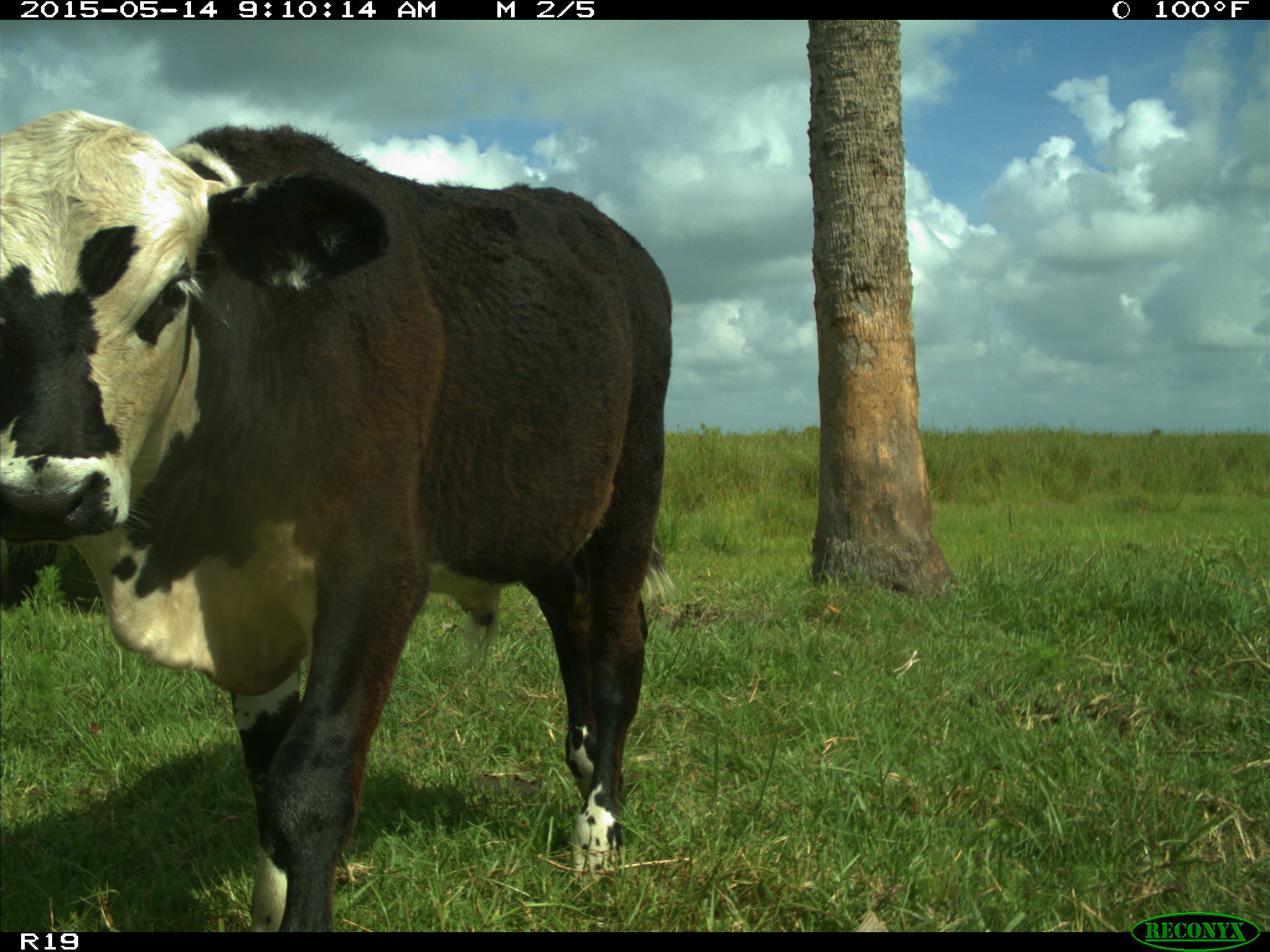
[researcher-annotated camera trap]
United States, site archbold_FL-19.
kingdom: Animalia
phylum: Chordata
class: Mammalia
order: Artiodactyla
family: Bovidae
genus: Bos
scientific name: Bos taurus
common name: domestic cow